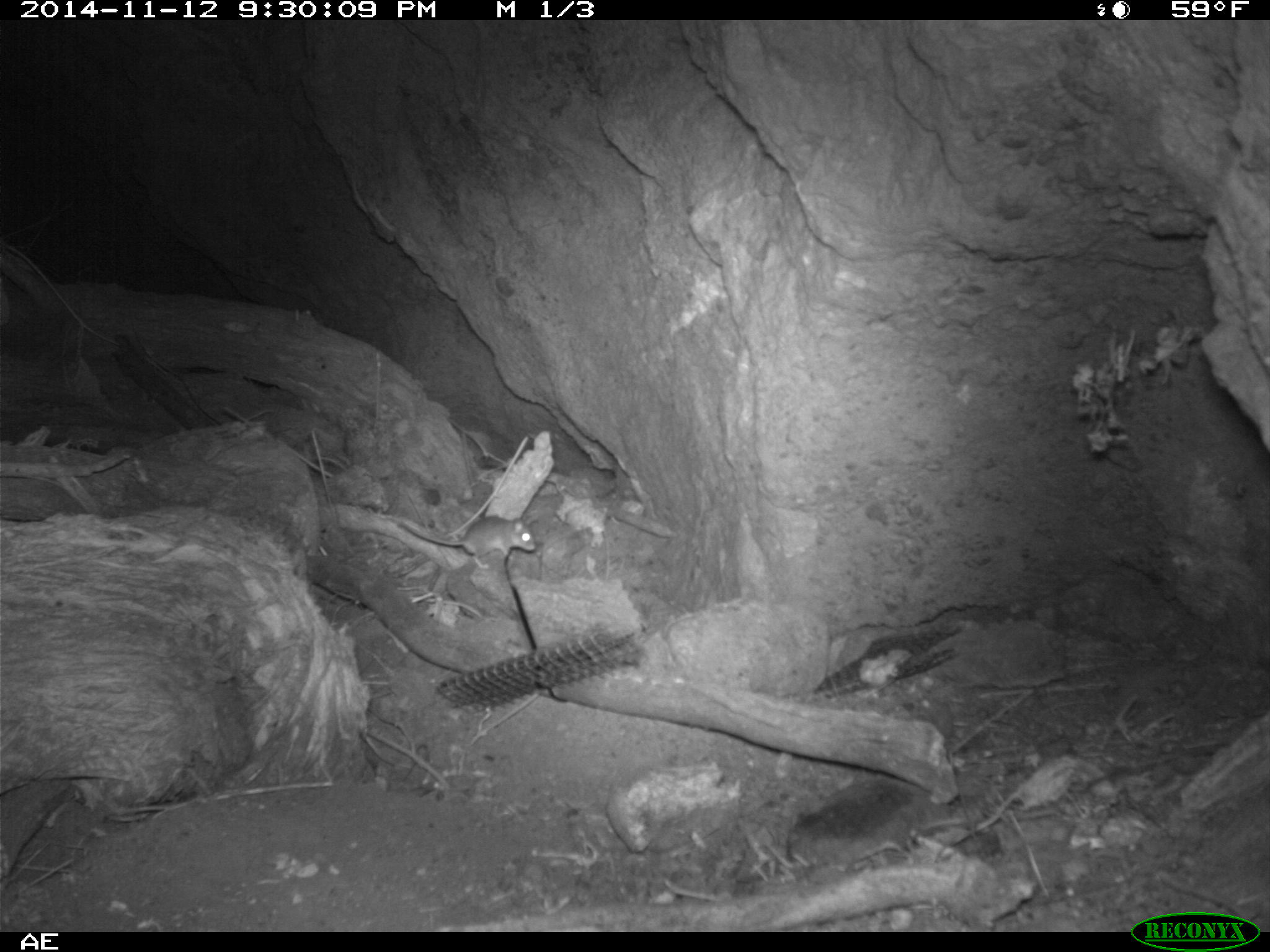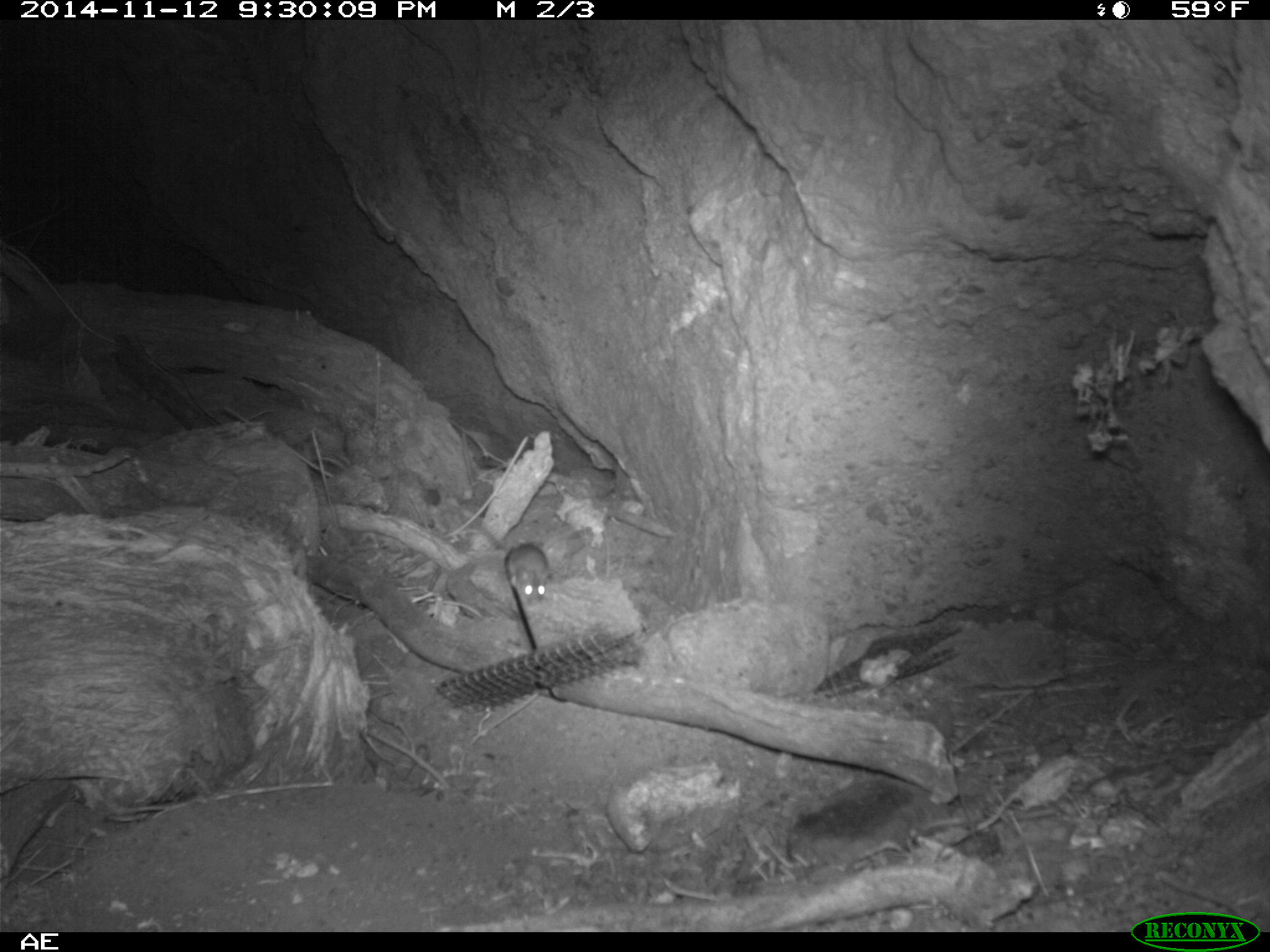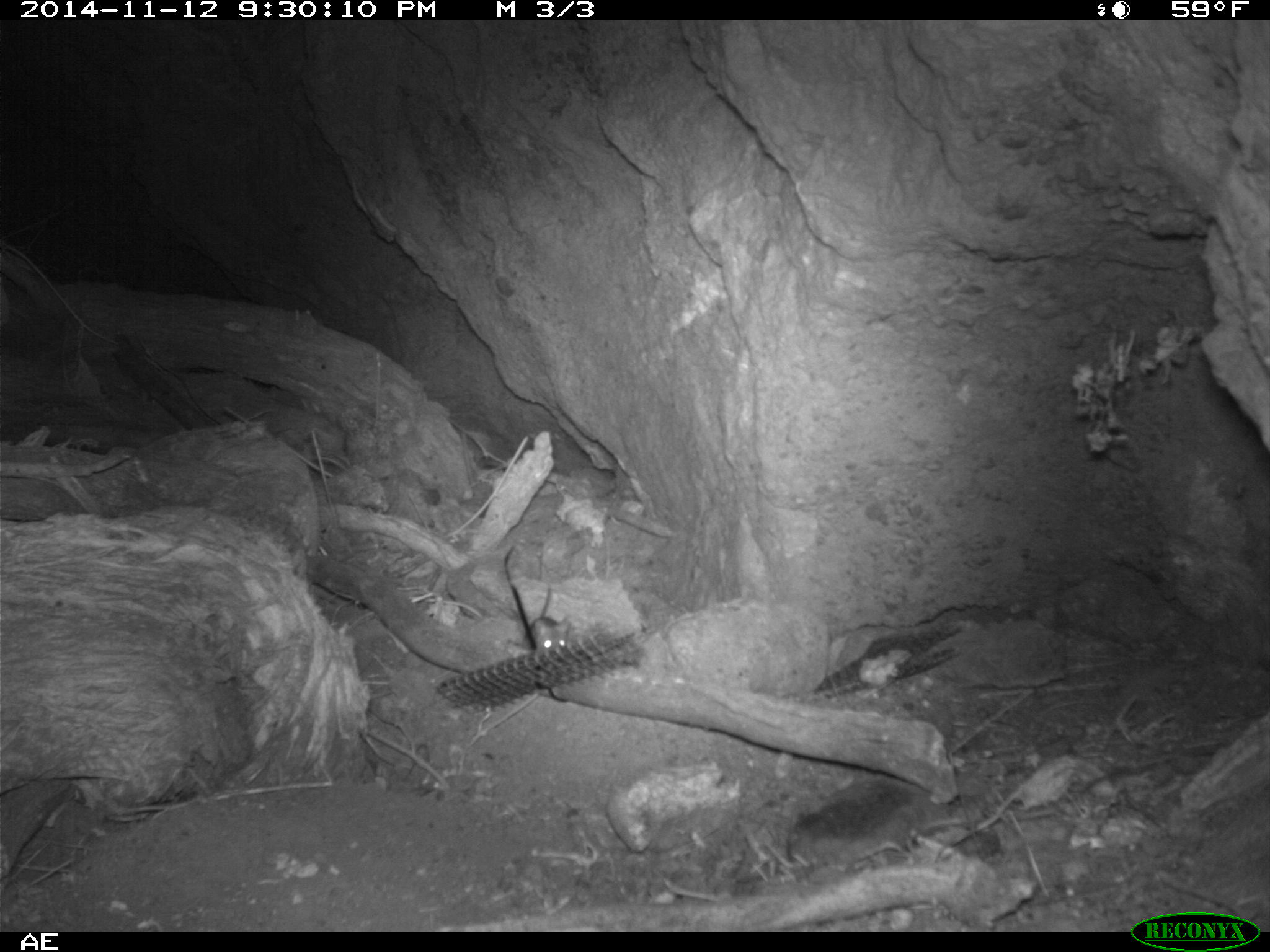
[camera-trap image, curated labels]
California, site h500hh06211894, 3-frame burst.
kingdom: Animalia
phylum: Chordata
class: Mammalia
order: Rodentia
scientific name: Rodentia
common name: rodent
Rodent (Rodentia).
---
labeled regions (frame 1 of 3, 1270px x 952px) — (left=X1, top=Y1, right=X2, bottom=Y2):
rodent: (left=396, top=515, right=536, bottom=568)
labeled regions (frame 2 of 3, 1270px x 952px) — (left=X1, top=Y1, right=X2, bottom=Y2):
rodent: (left=503, top=539, right=551, bottom=606)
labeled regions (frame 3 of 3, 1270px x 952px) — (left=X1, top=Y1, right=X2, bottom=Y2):
rodent: (left=528, top=582, right=571, bottom=650)